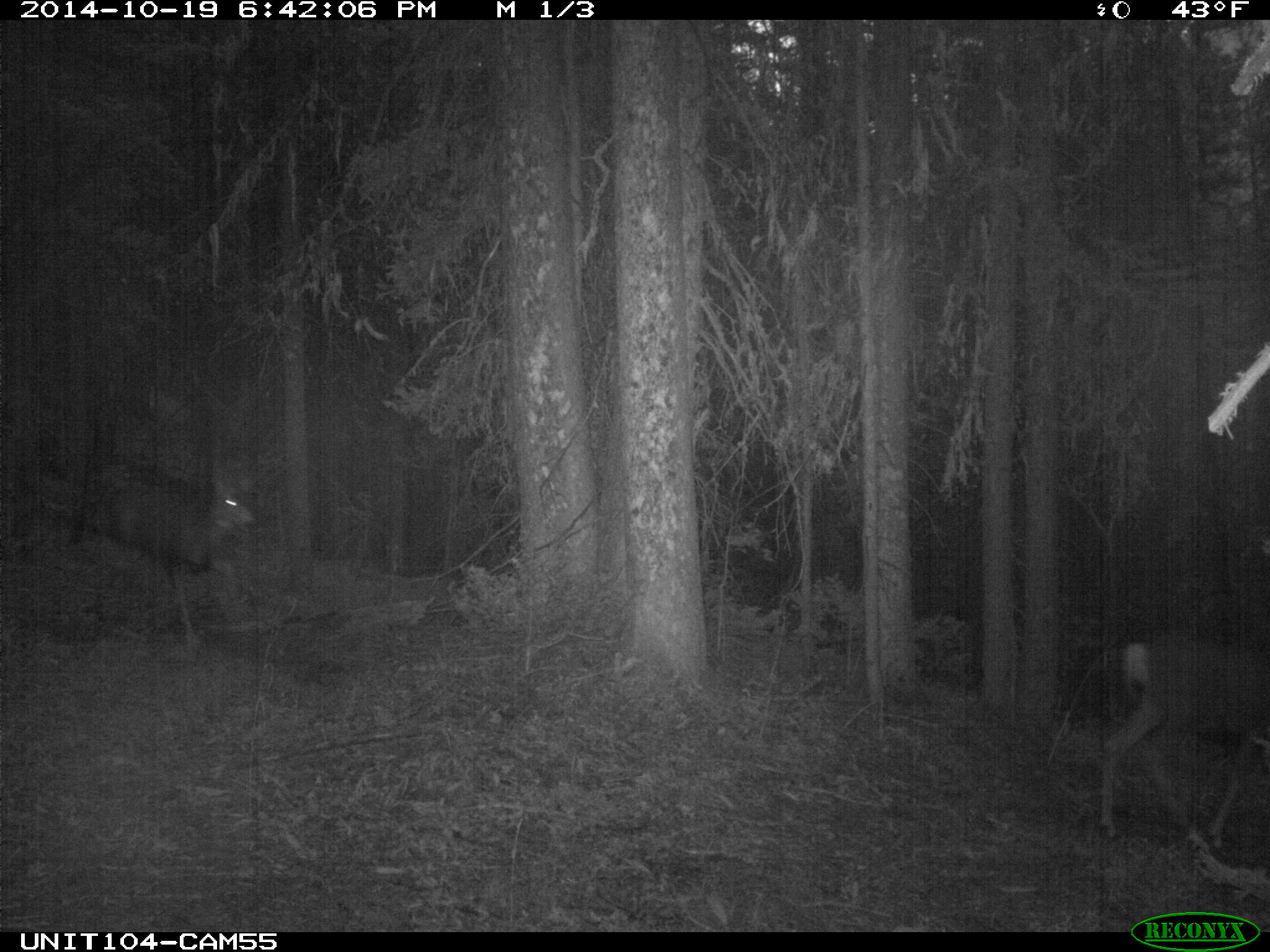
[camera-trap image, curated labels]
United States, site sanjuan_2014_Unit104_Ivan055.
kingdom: Animalia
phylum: Chordata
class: Mammalia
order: Artiodactyla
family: Cervidae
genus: Odocoileus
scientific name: Odocoileus hemionus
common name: mule deer